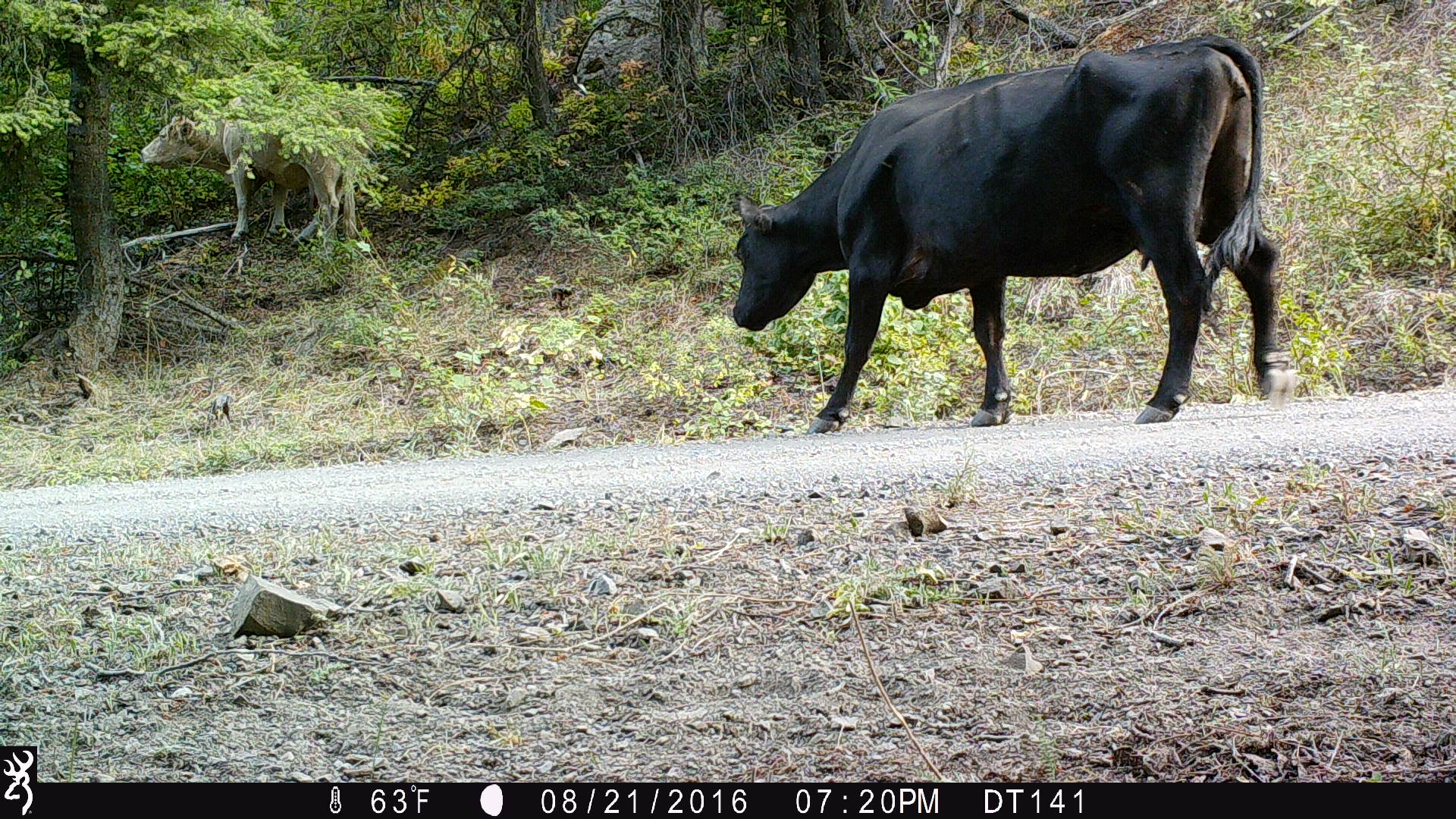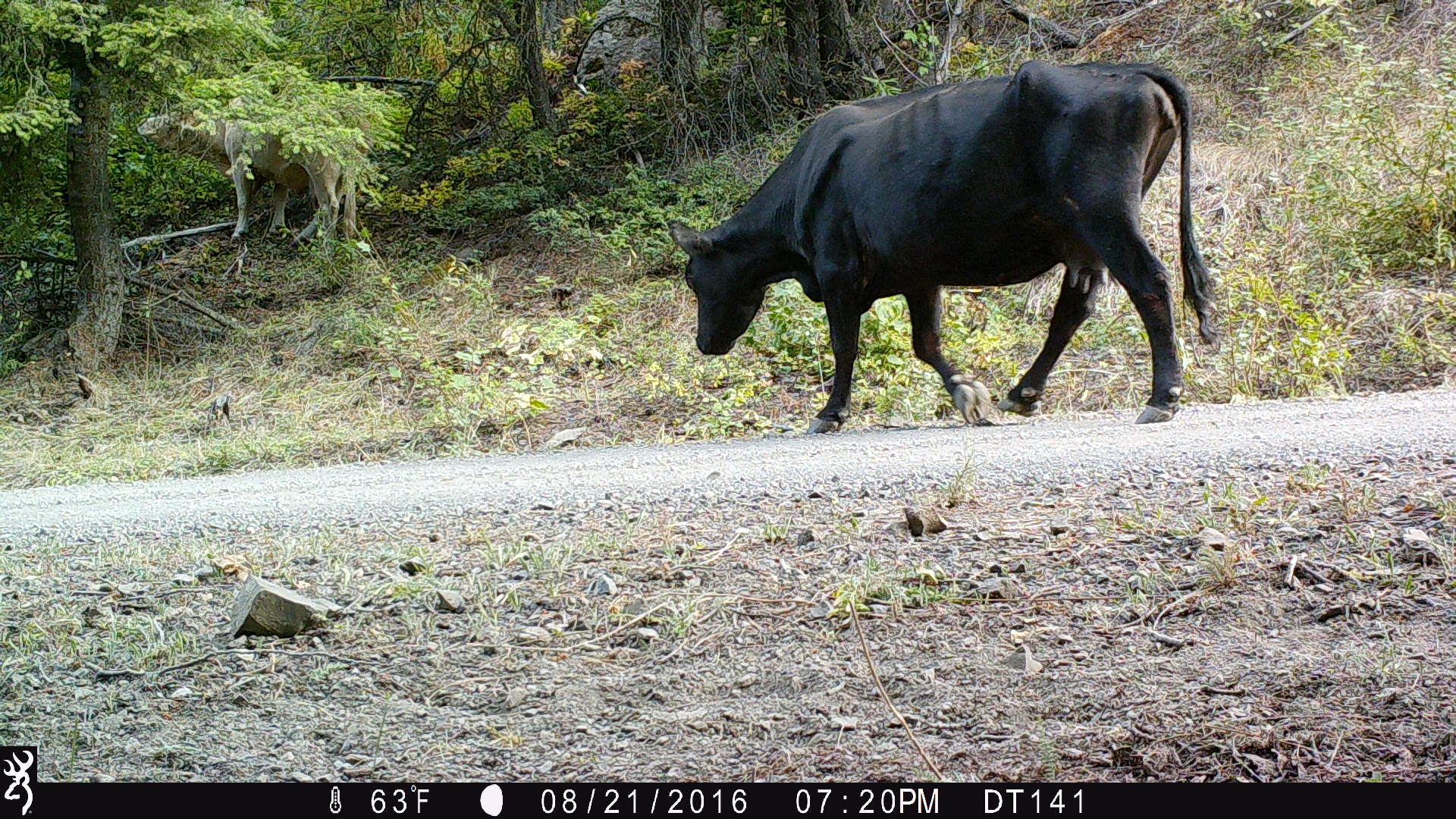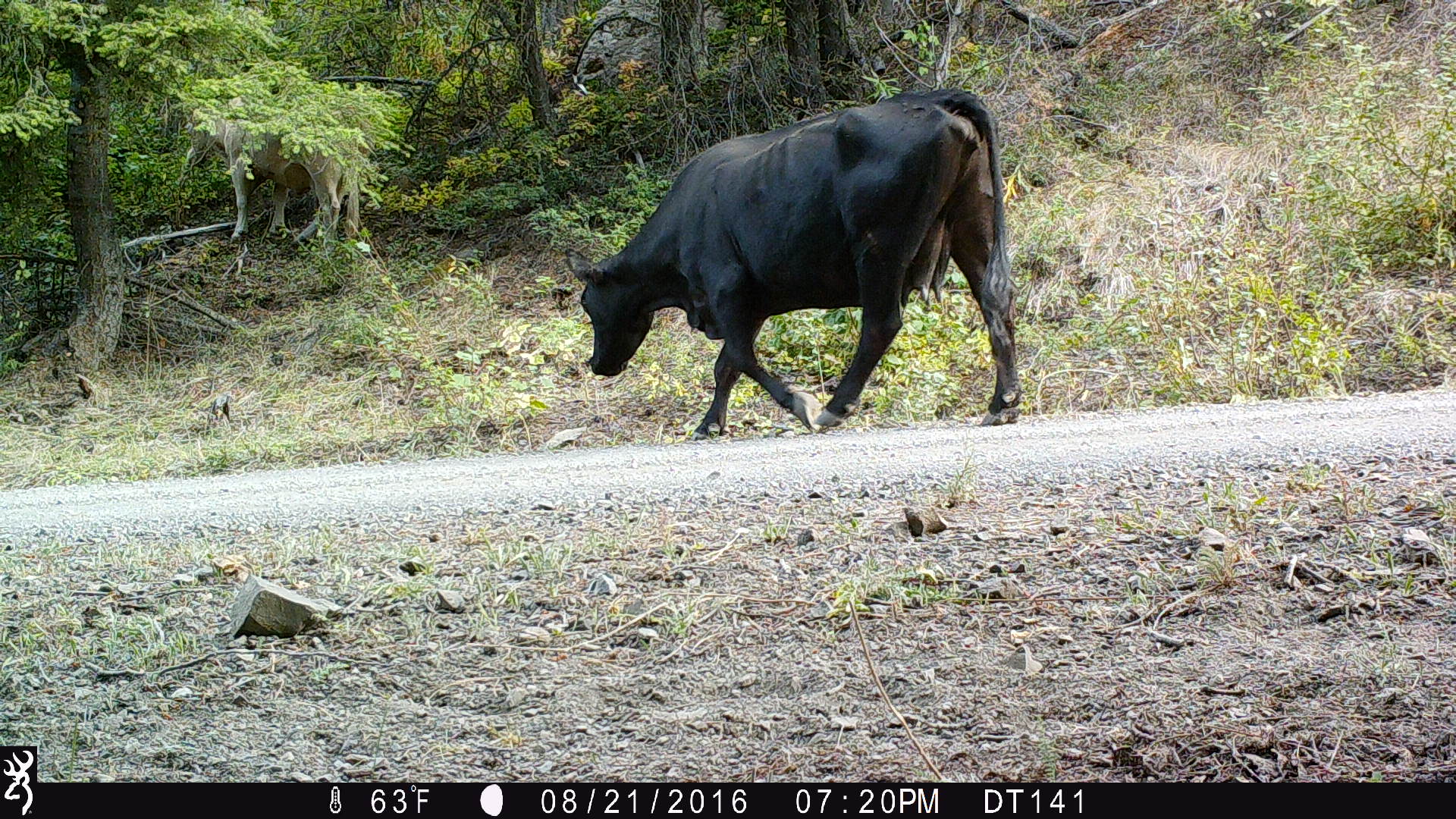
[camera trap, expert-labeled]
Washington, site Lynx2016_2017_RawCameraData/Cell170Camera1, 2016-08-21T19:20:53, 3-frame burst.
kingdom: Animalia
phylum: Chordata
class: Mammalia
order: Artiodactyla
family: Bovidae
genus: Bos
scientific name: Bos taurus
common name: domestic cattle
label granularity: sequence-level